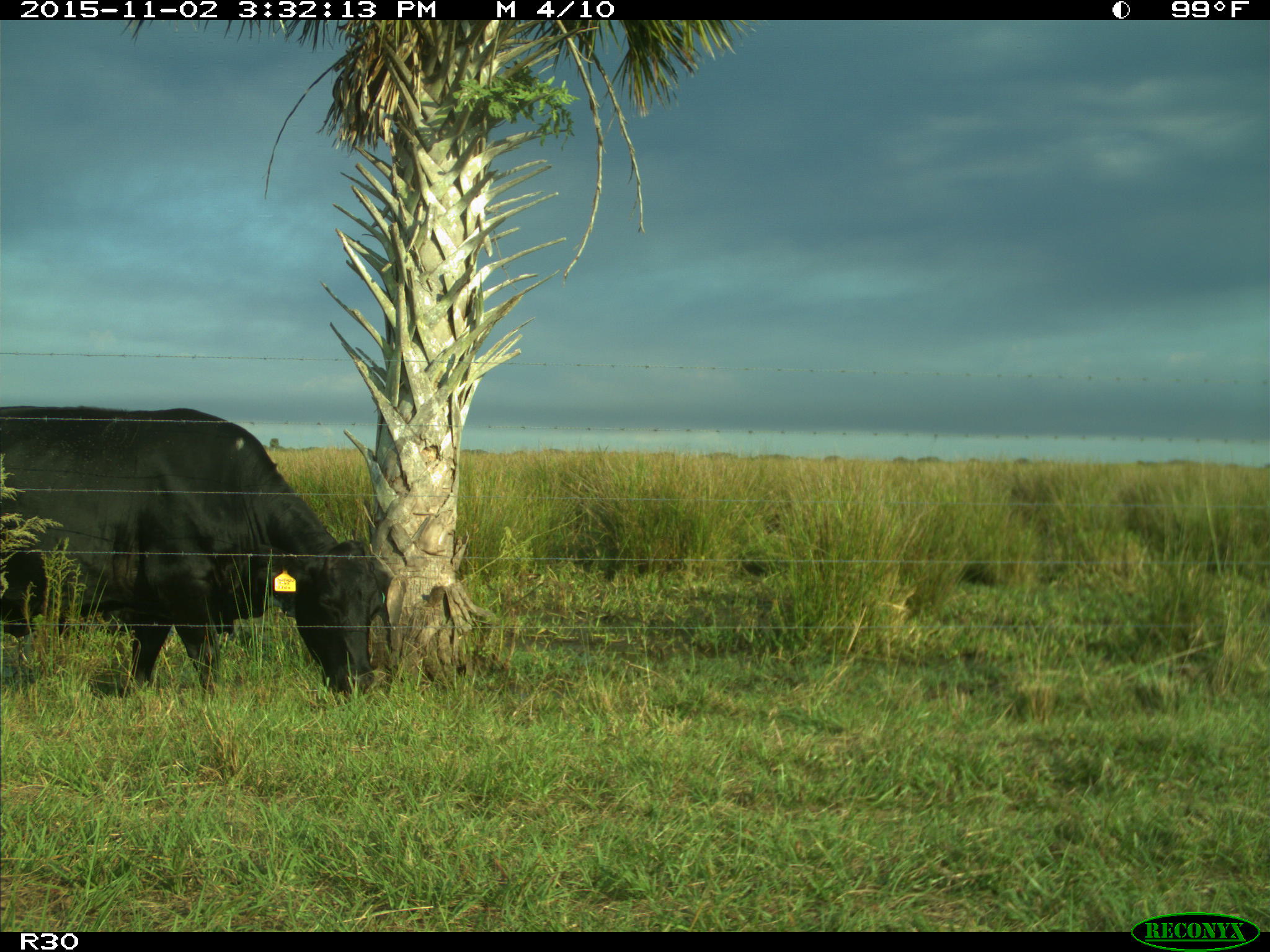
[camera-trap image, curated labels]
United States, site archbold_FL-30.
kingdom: Animalia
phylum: Chordata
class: Mammalia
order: Artiodactyla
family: Bovidae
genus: Bos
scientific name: Bos taurus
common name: domestic cow